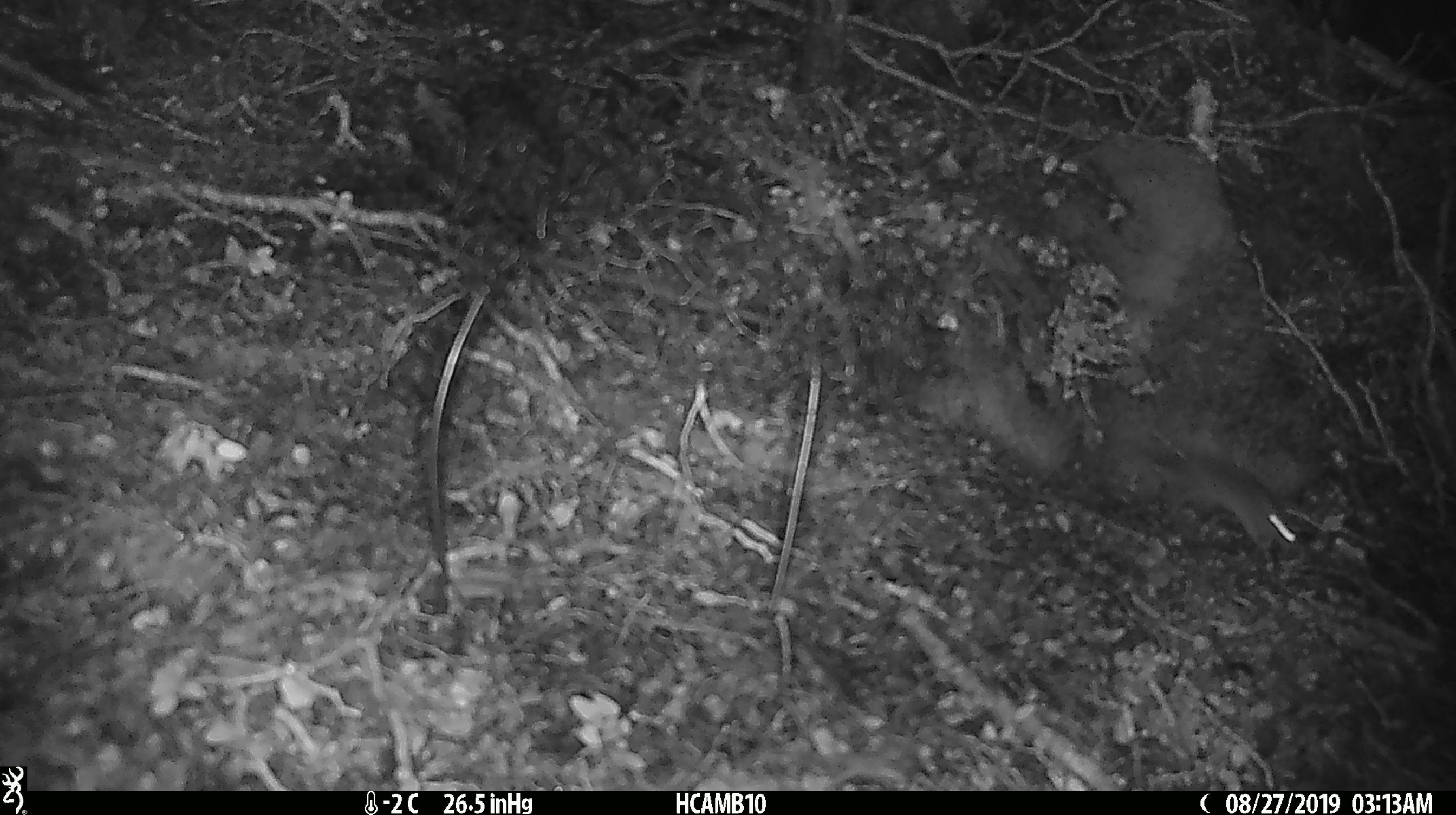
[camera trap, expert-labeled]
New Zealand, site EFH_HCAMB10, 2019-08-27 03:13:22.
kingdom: Animalia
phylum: Chordata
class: Mammalia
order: Rodentia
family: Muridae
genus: Mus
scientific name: Mus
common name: mouse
Mouse (Mus).